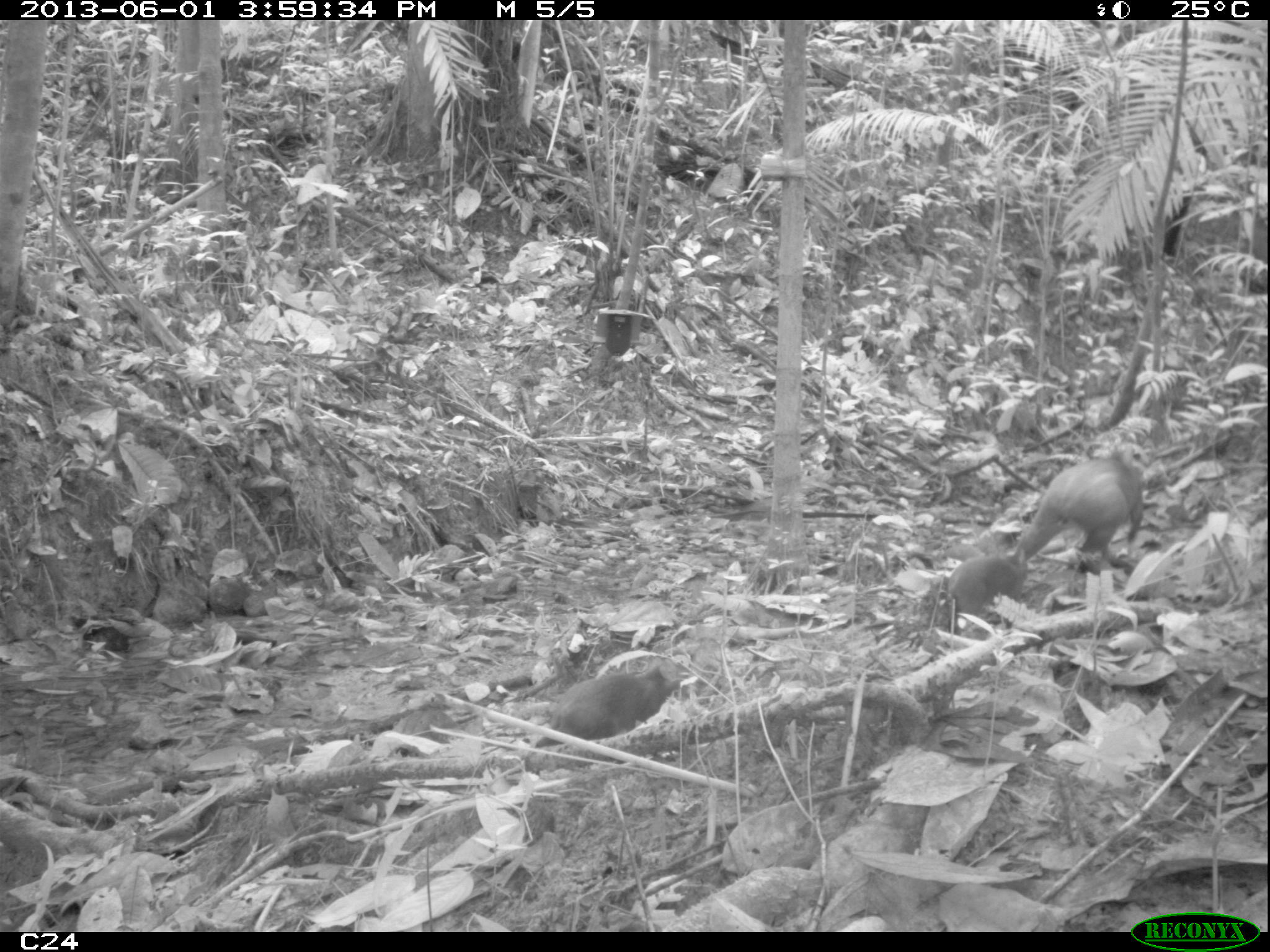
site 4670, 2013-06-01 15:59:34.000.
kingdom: Animalia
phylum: Chordata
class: Mammalia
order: Rodentia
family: Dasyproctidae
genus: Dasyprocta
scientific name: Dasyprocta leporina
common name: red-rumped agouti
Dasyprocta leporina (red-rumped agouti), count 3, age adult.